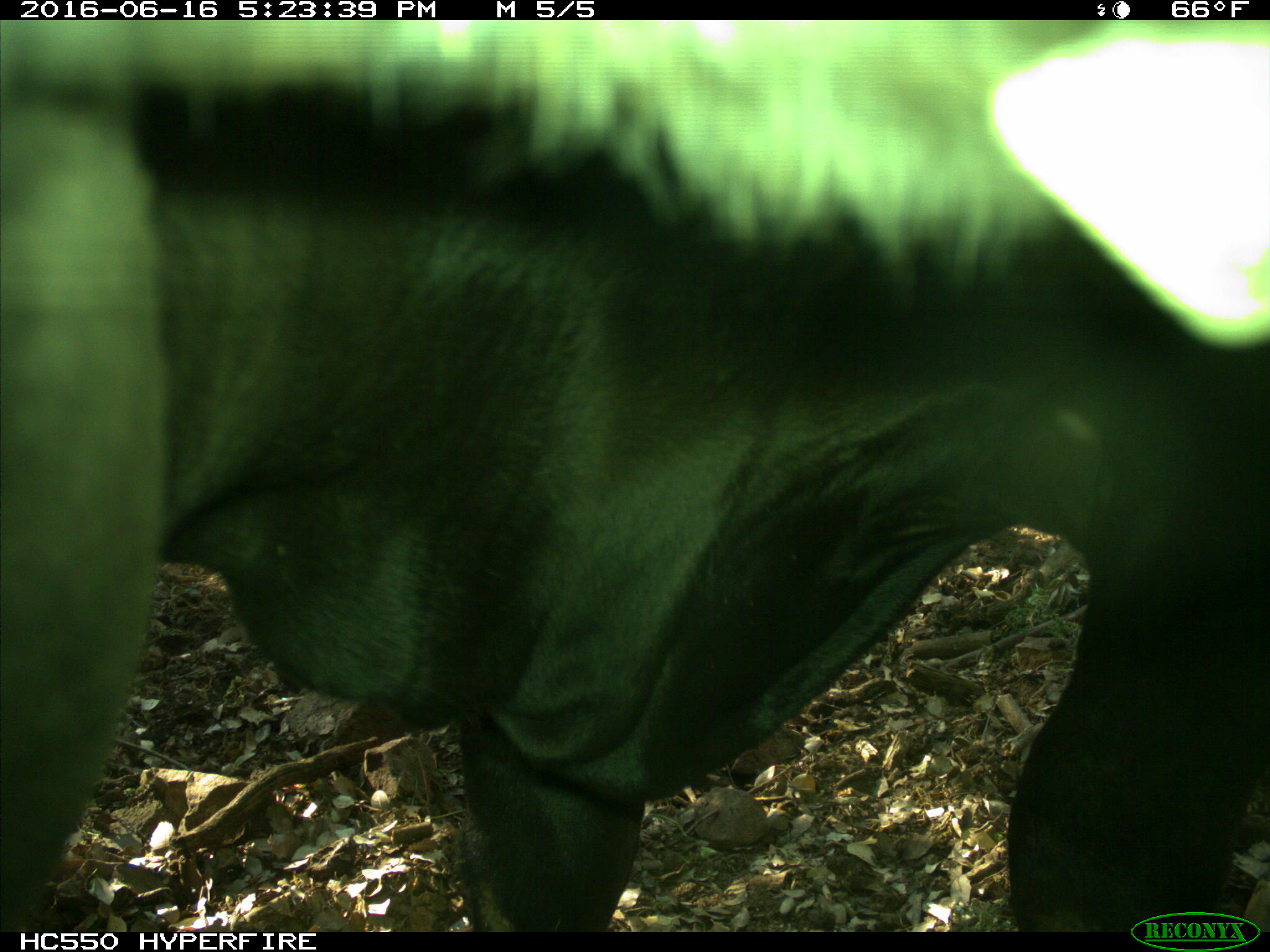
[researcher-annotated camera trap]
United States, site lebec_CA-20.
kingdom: Animalia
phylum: Chordata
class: Mammalia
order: Artiodactyla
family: Bovidae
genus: Bos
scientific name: Bos taurus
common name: domestic cow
Bos taurus (domestic cow).